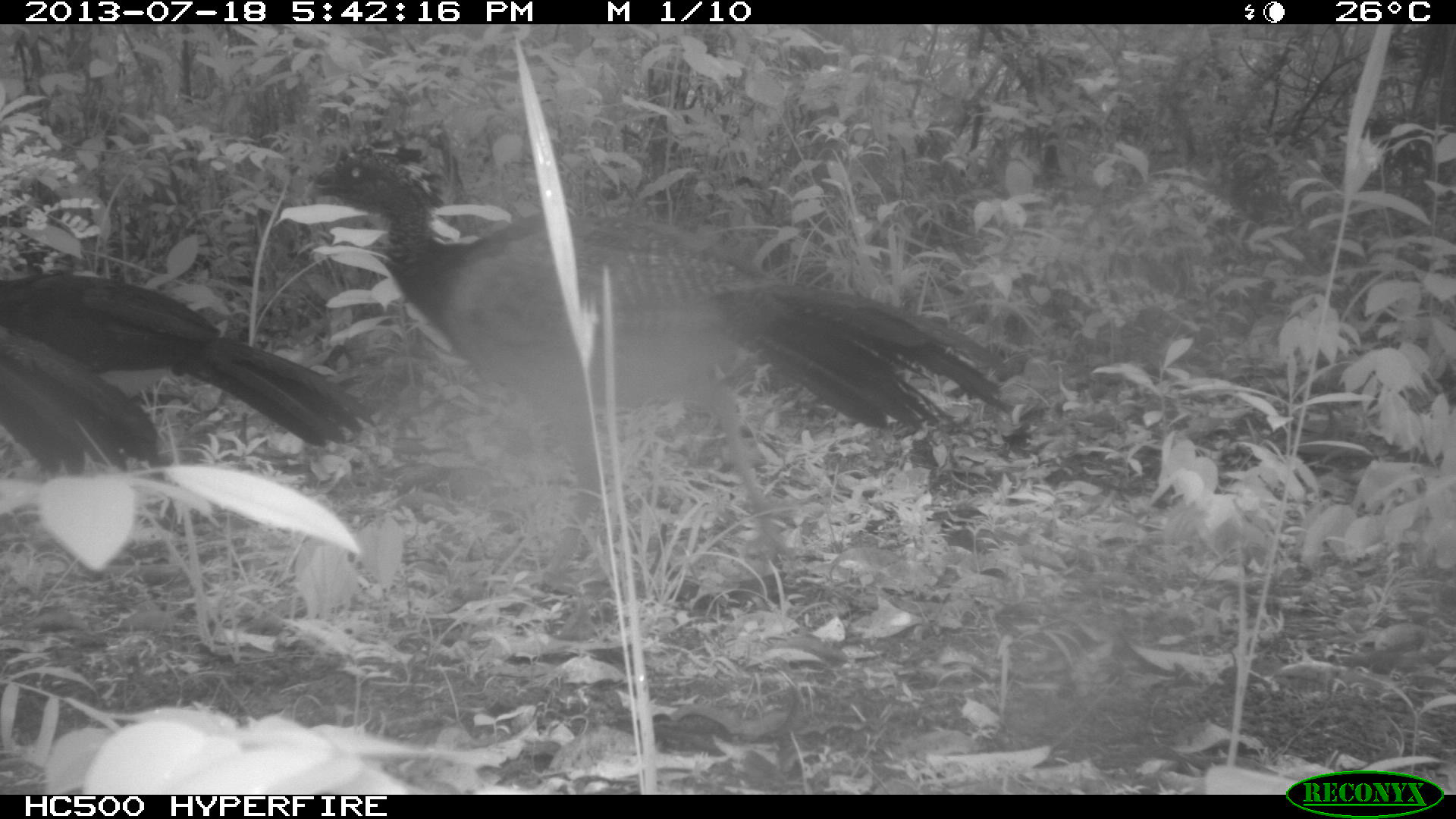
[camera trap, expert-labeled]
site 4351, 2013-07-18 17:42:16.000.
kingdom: Animalia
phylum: Chordata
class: Aves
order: Galliformes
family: Cracidae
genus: Crax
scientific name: Crax rubra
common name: great curassow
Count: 5.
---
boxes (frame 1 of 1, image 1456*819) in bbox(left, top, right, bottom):
crax rubra: bbox(301, 142, 1017, 594); bbox(1, 269, 377, 456); bbox(1, 328, 174, 477)